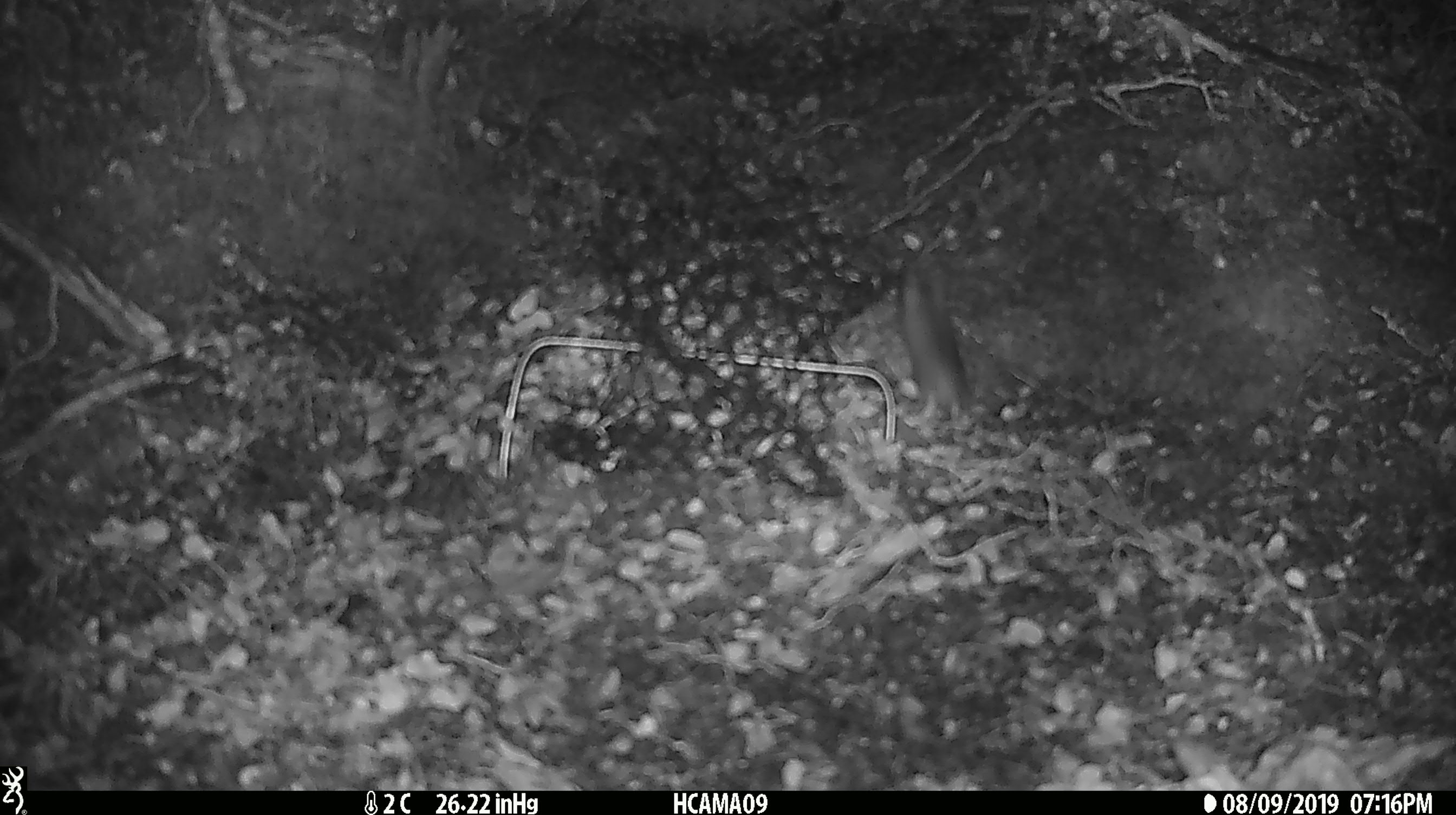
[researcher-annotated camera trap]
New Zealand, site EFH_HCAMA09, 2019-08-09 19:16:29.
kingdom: Animalia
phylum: Chordata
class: Mammalia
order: Rodentia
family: Muridae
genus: Mus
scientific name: Mus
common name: mouse